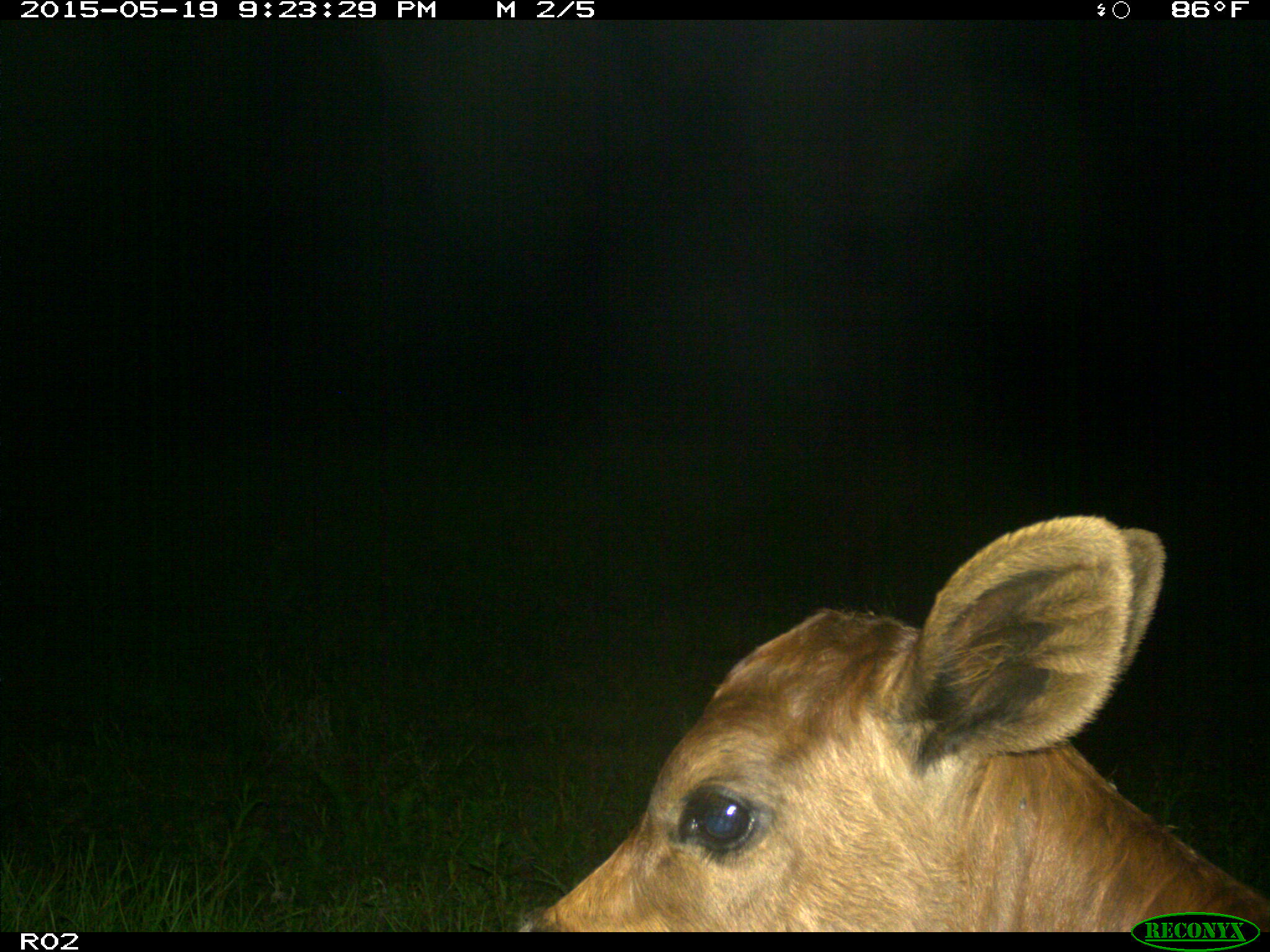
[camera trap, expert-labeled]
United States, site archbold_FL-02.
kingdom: Animalia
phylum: Chordata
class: Mammalia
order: Artiodactyla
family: Bovidae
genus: Bos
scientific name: Bos taurus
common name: domestic cow